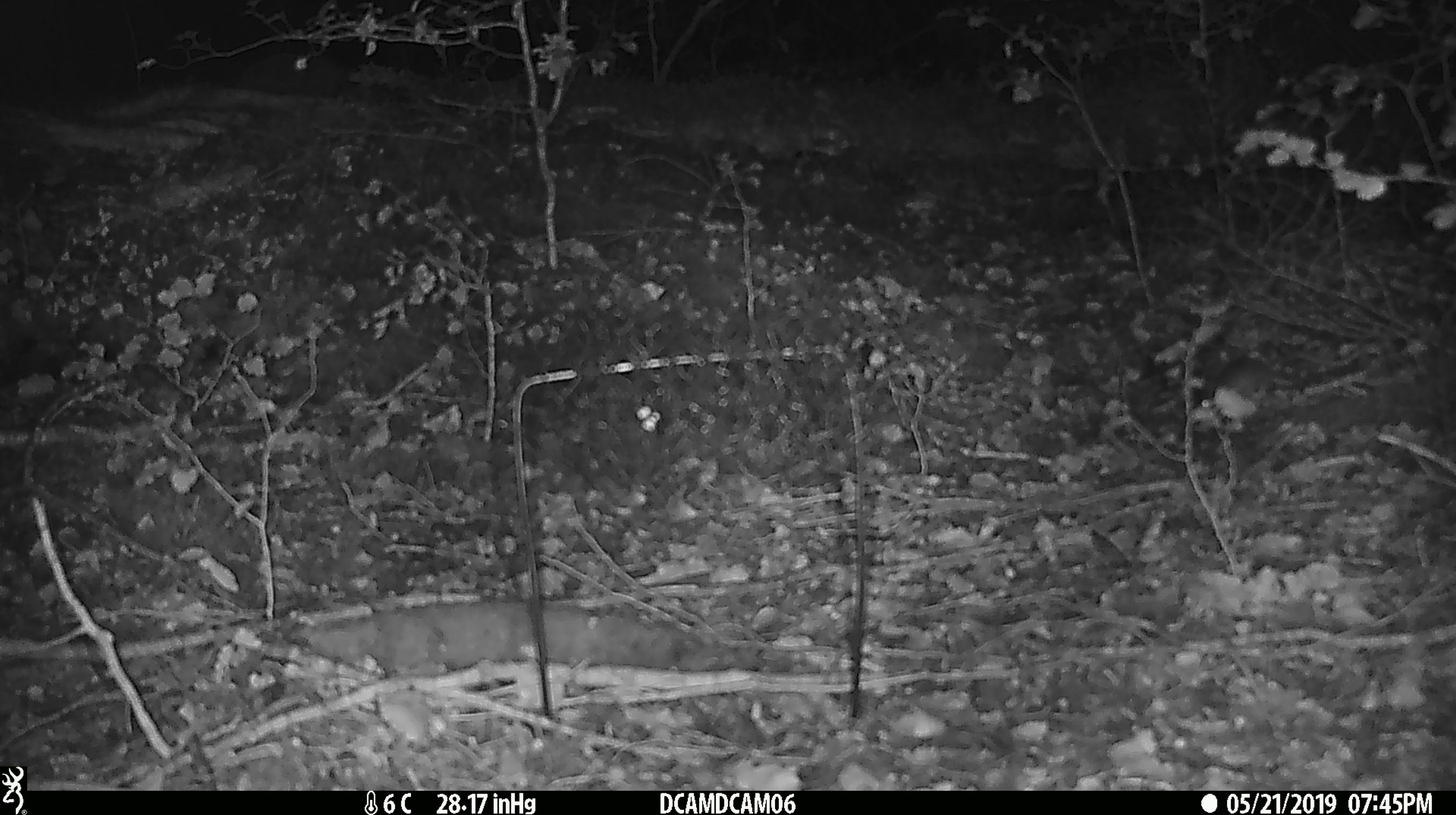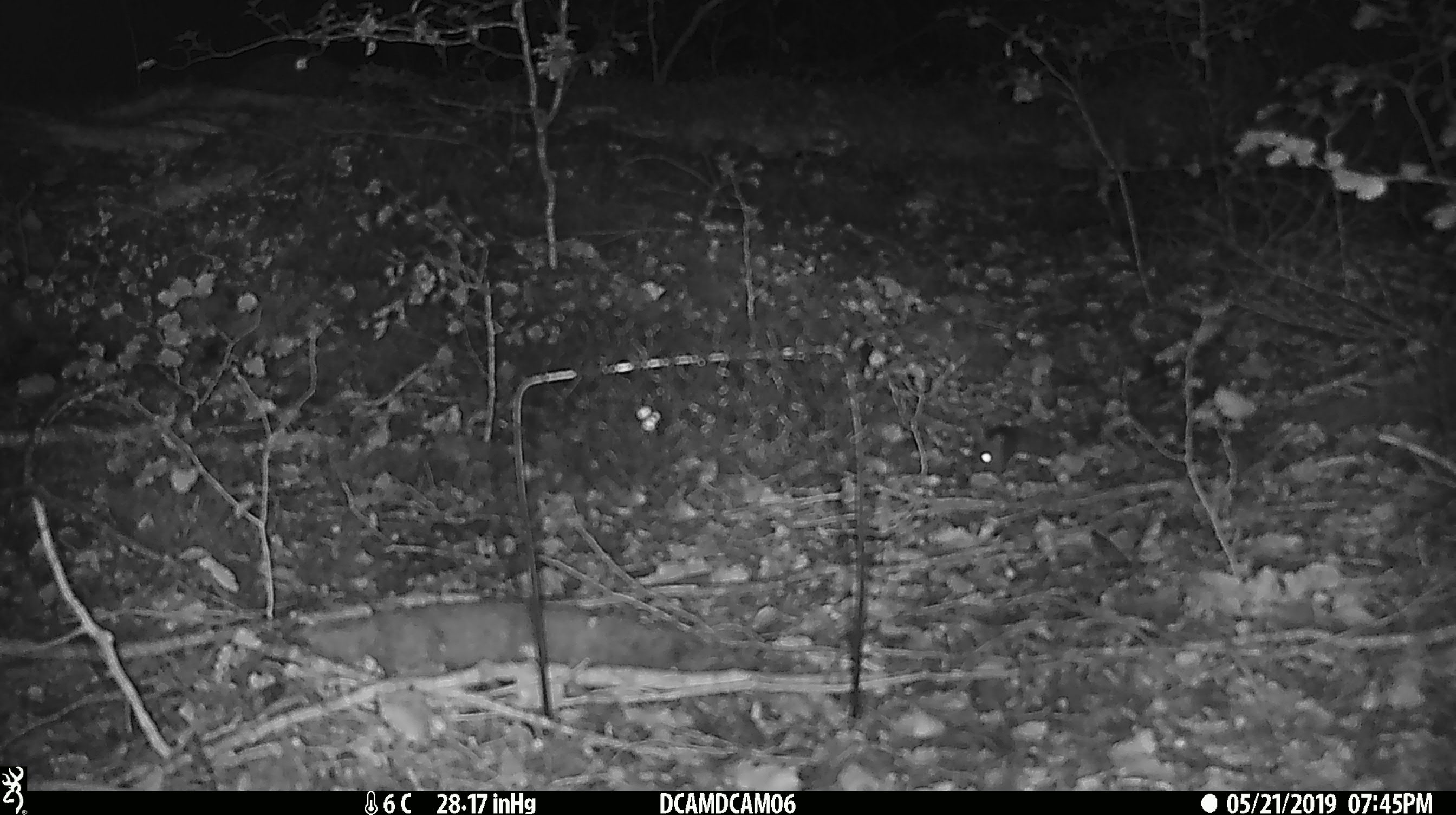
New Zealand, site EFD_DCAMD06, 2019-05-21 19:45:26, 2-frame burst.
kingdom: Animalia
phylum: Chordata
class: Mammalia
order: Rodentia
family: Muridae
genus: Mus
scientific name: Mus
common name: mouse